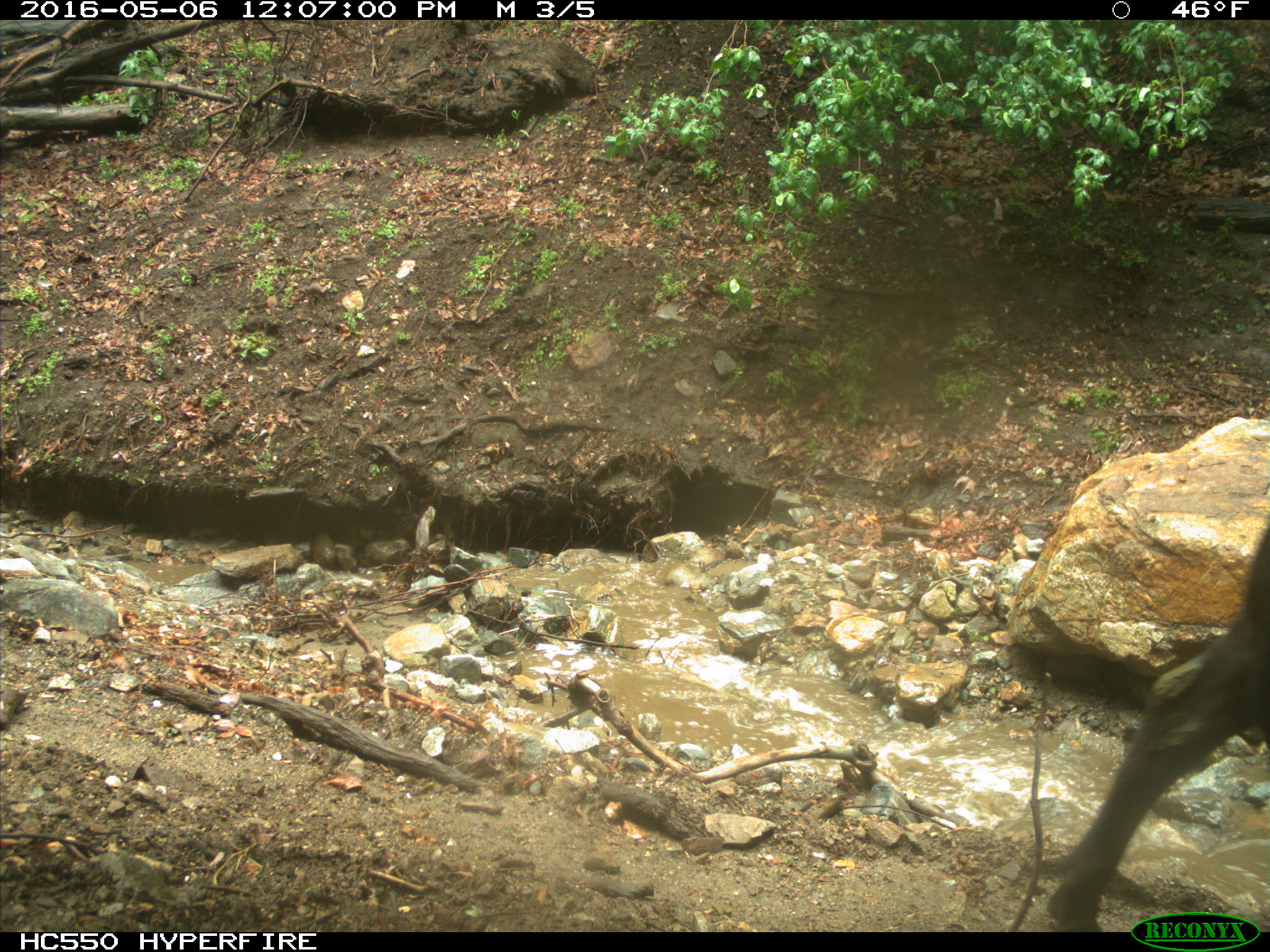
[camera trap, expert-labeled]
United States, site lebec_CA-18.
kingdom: Animalia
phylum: Chordata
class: Mammalia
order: Artiodactyla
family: Bovidae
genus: Bos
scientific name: Bos taurus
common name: domestic cow